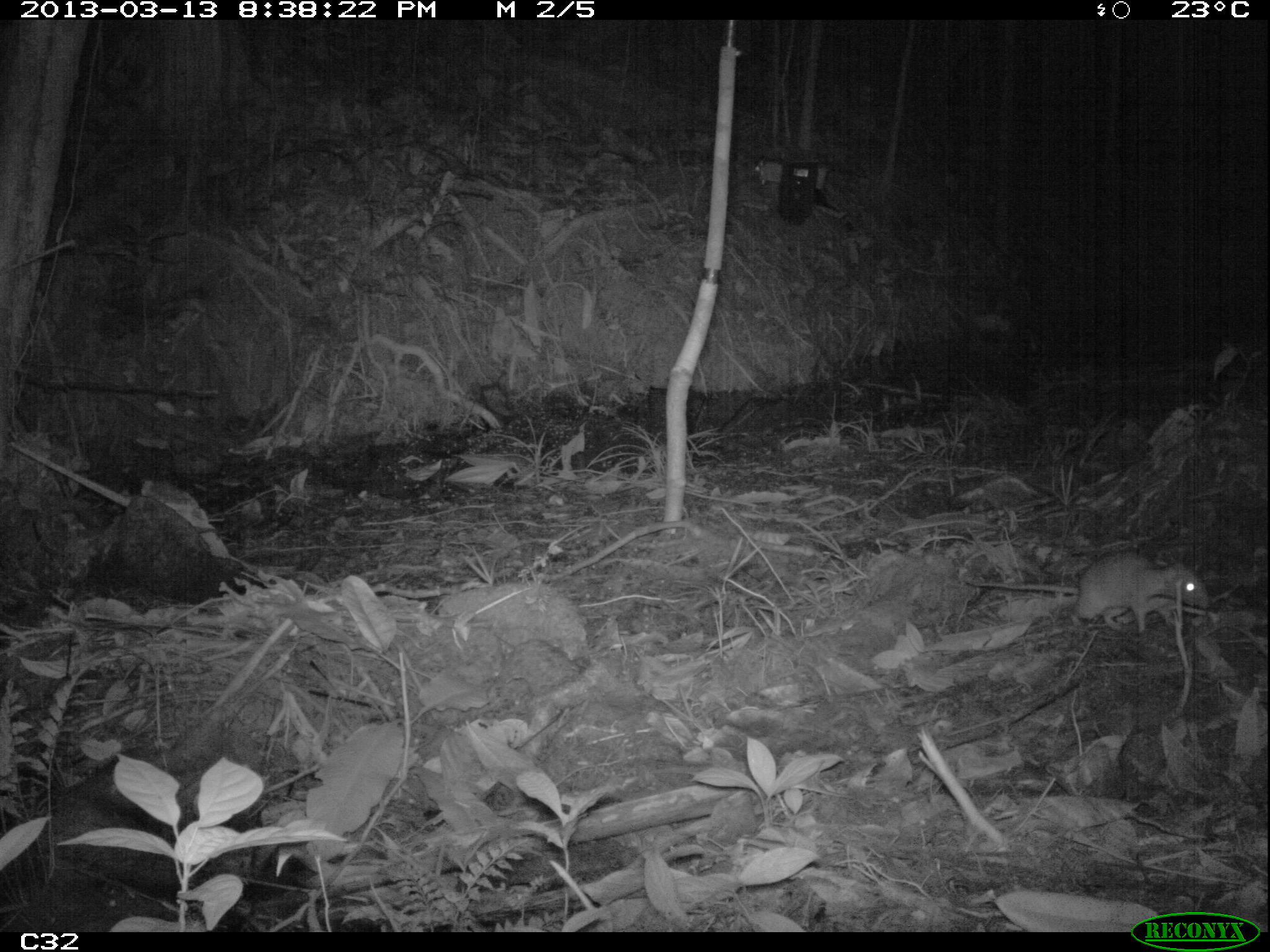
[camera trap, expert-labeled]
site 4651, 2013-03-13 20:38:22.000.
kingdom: Animalia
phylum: Chordata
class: Mammalia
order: Rodentia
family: Muridae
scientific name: Muridae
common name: mice, rats, and gerbils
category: unknown mouse or rat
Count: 1.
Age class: adult.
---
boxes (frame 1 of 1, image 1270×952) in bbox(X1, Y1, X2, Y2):
unknown mouse or rat: bbox(965, 548, 1210, 632)